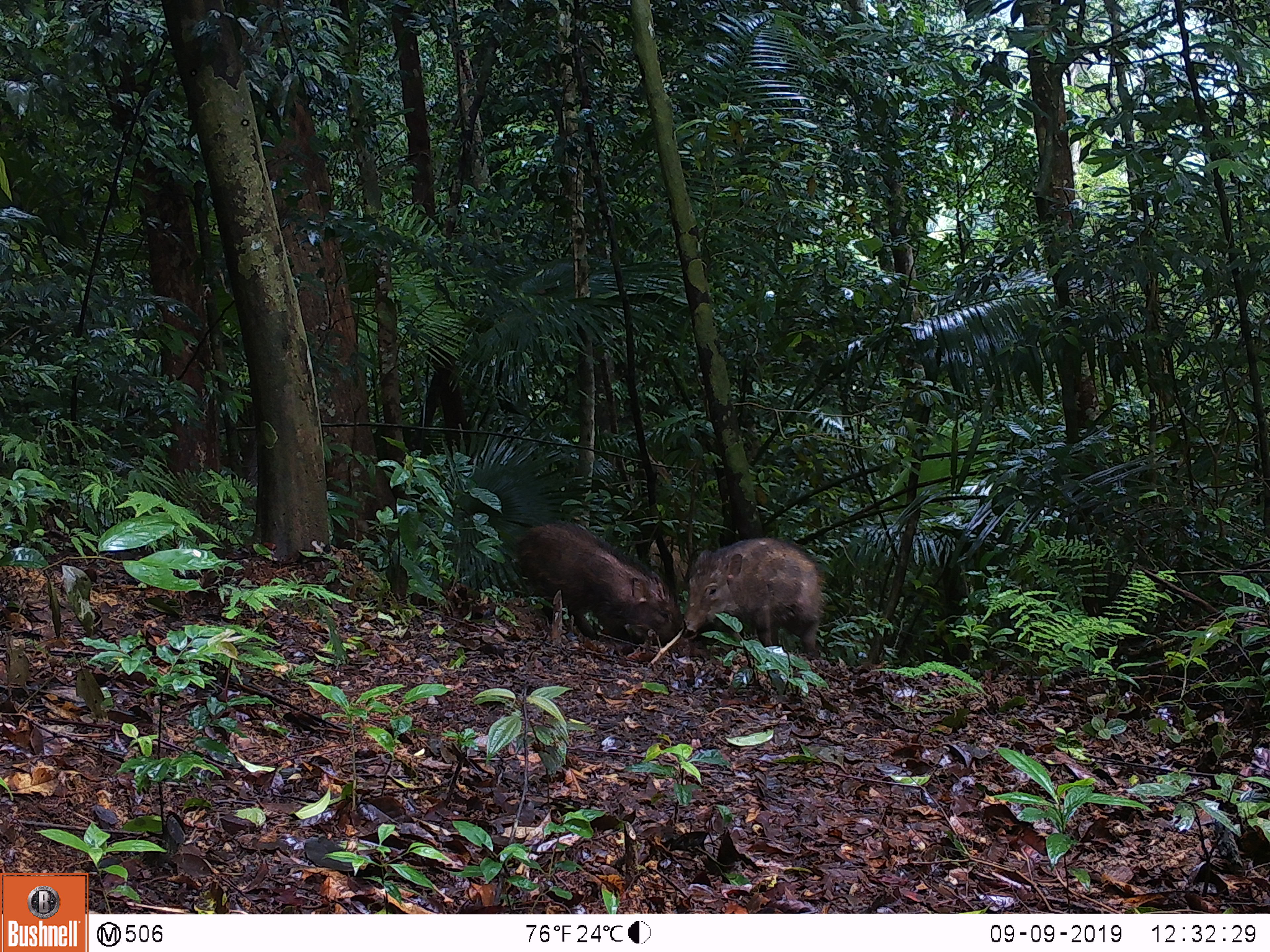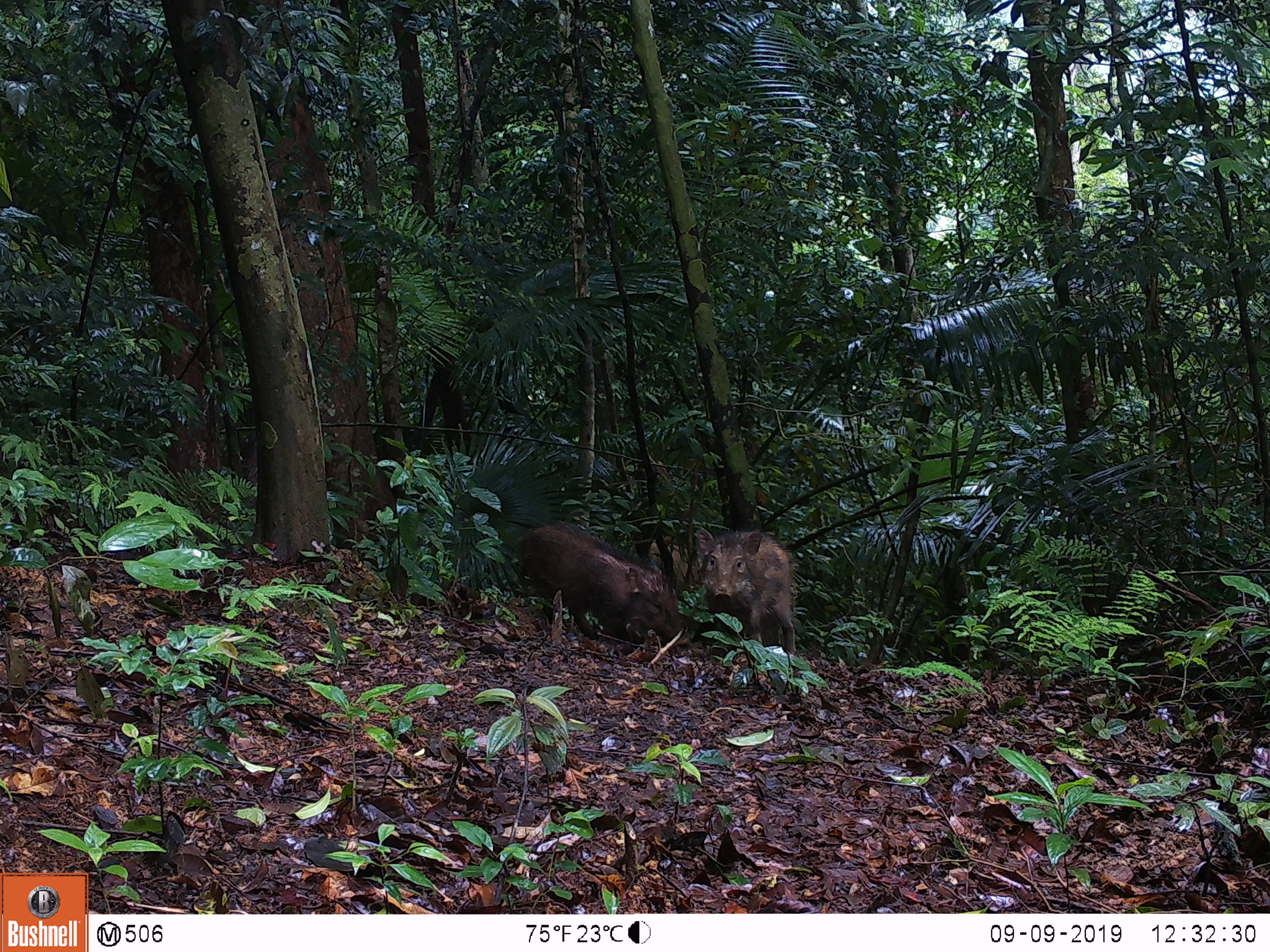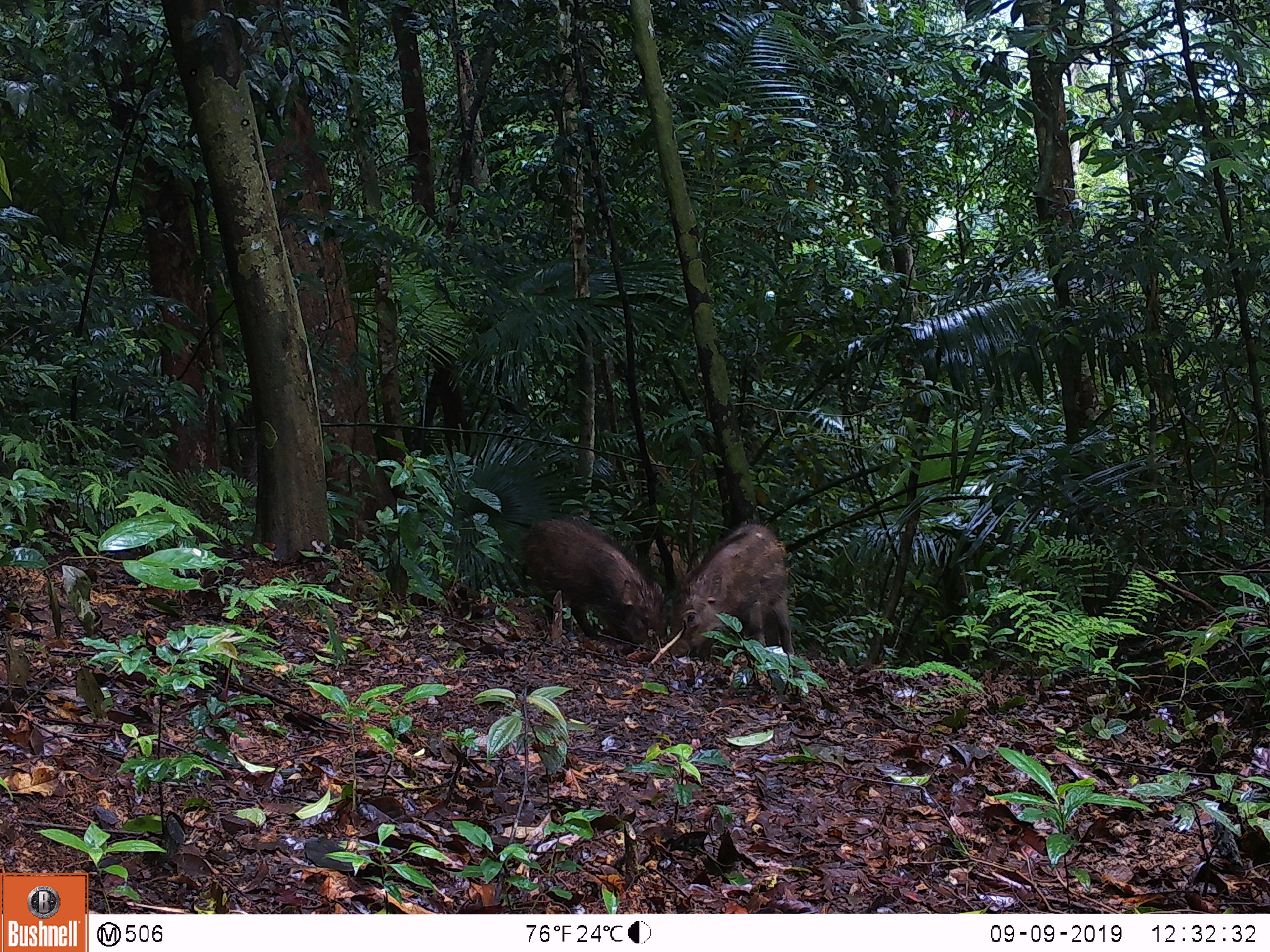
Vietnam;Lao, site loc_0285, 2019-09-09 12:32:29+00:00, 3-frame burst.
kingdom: Animalia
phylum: Chordata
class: Mammalia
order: Artiodactyla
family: Suidae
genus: Sus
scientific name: Sus scrofa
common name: eurasian wild pig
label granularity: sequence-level